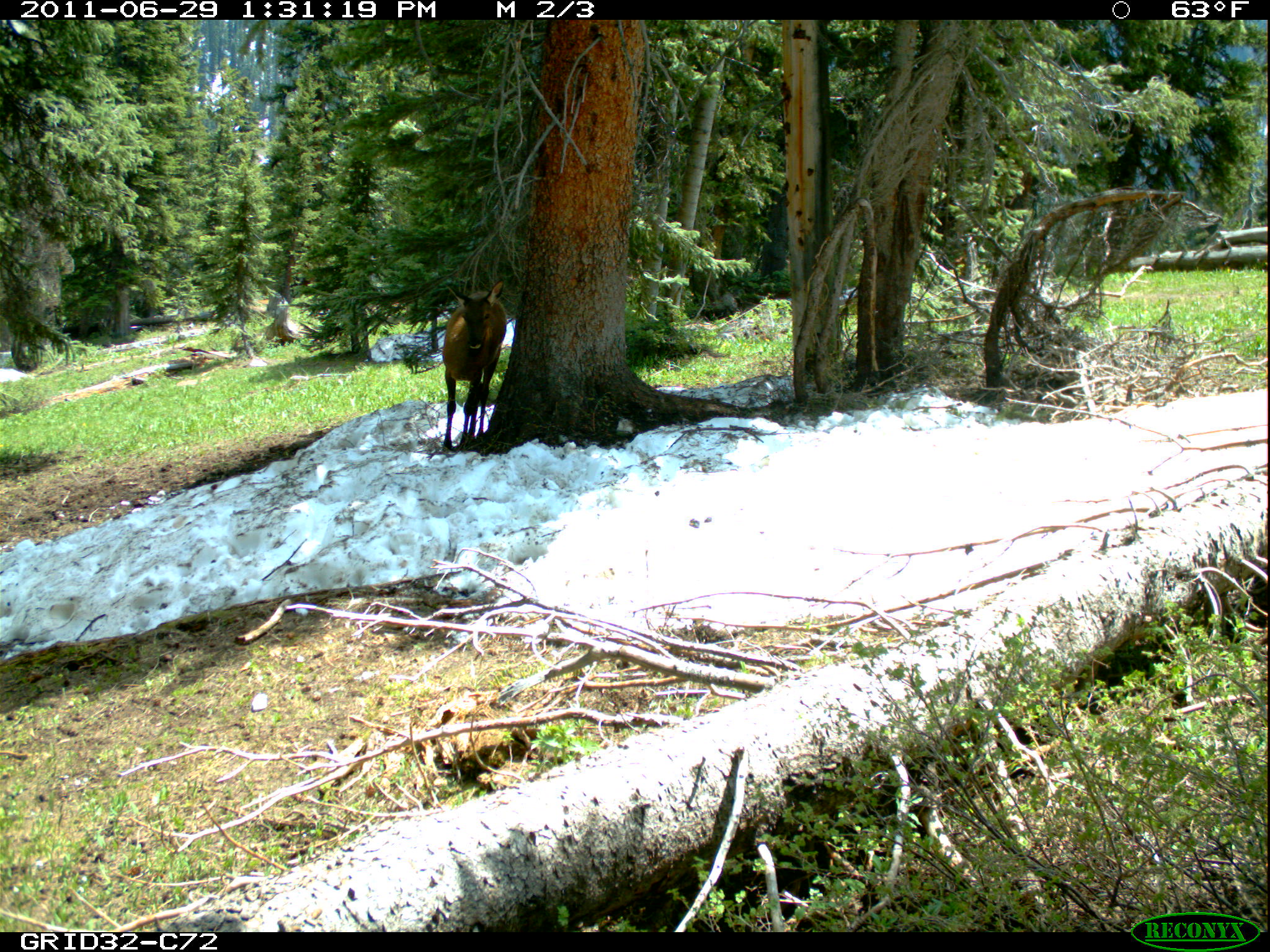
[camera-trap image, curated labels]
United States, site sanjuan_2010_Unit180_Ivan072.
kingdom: Animalia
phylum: Chordata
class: Mammalia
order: Artiodactyla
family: Cervidae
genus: Cervus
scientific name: Cervus elaphus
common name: red deer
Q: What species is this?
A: Cervus elaphus (red deer).